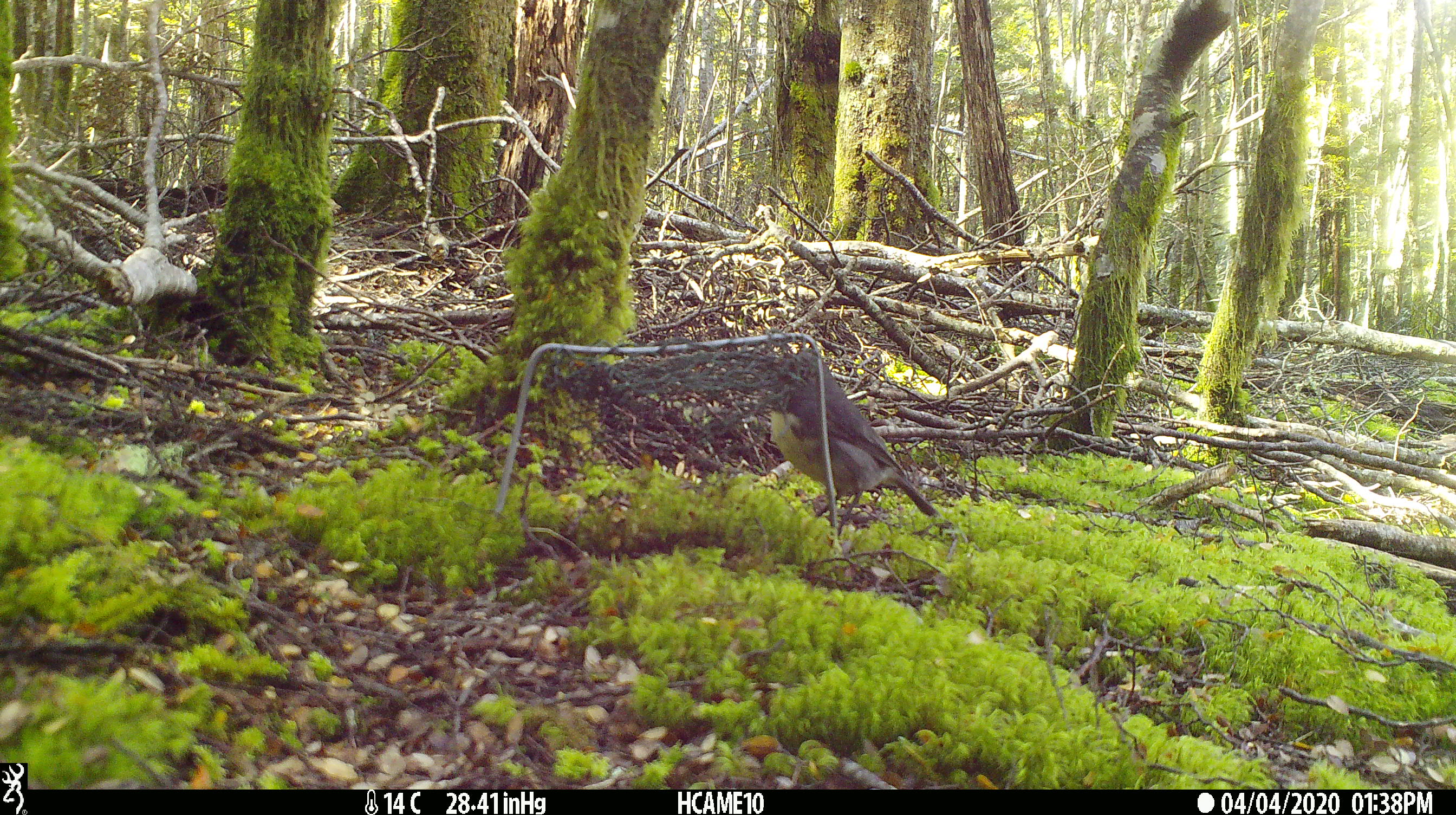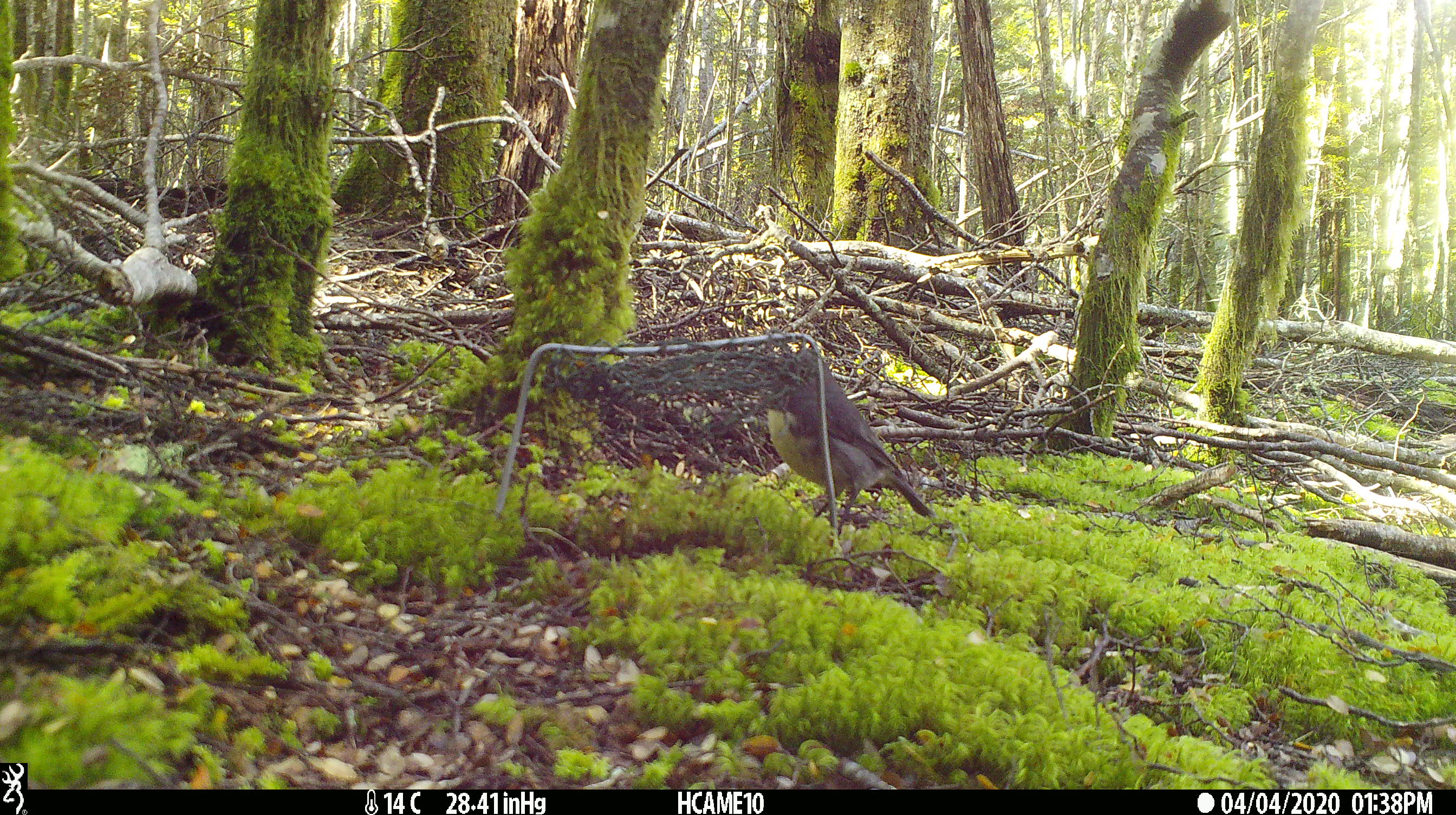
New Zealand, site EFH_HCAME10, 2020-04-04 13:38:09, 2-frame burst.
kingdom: Animalia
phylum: Chordata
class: Aves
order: Passeriformes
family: Petroicidae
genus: Petroica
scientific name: Petroica australis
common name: new zealand robin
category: robin